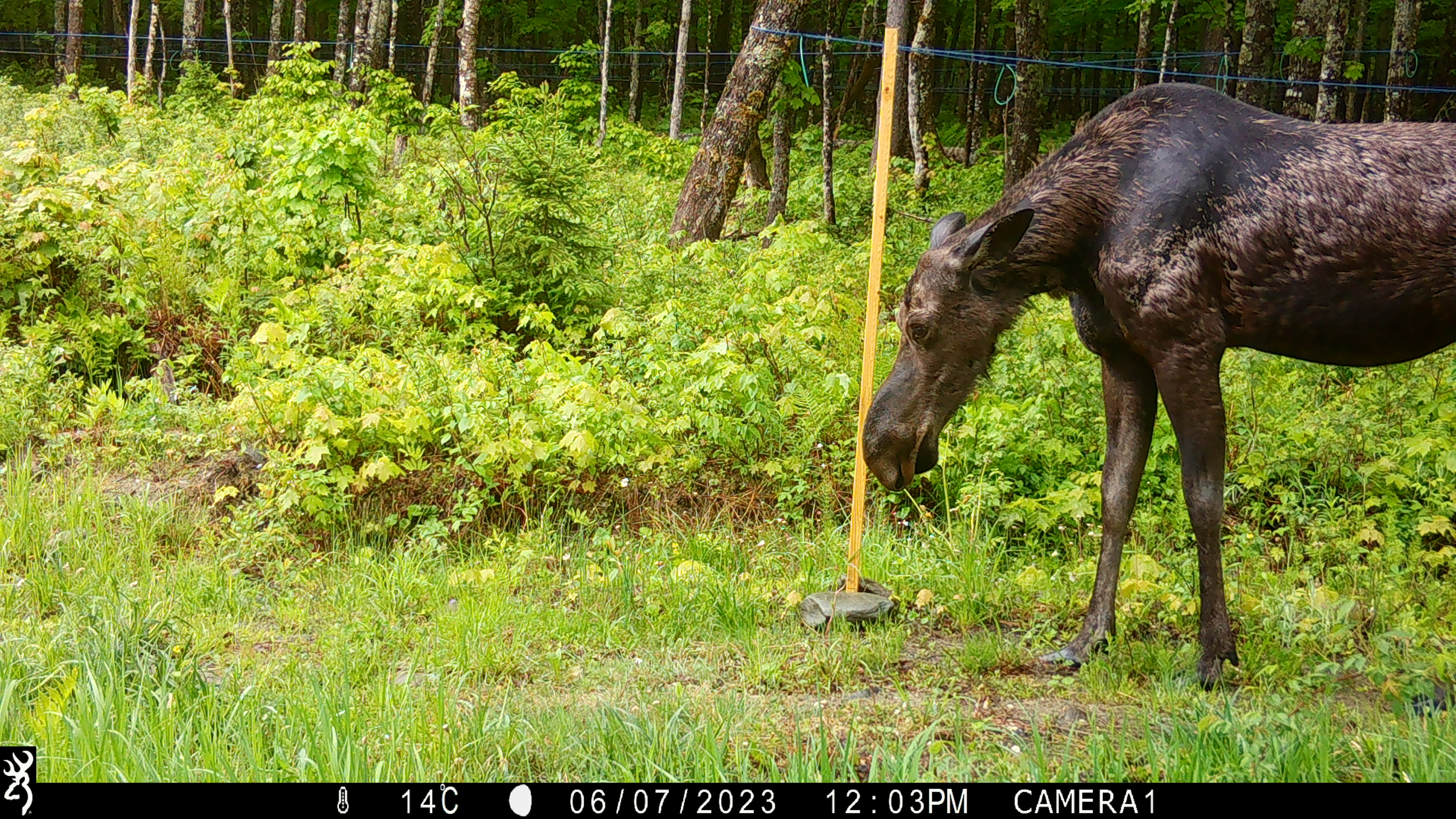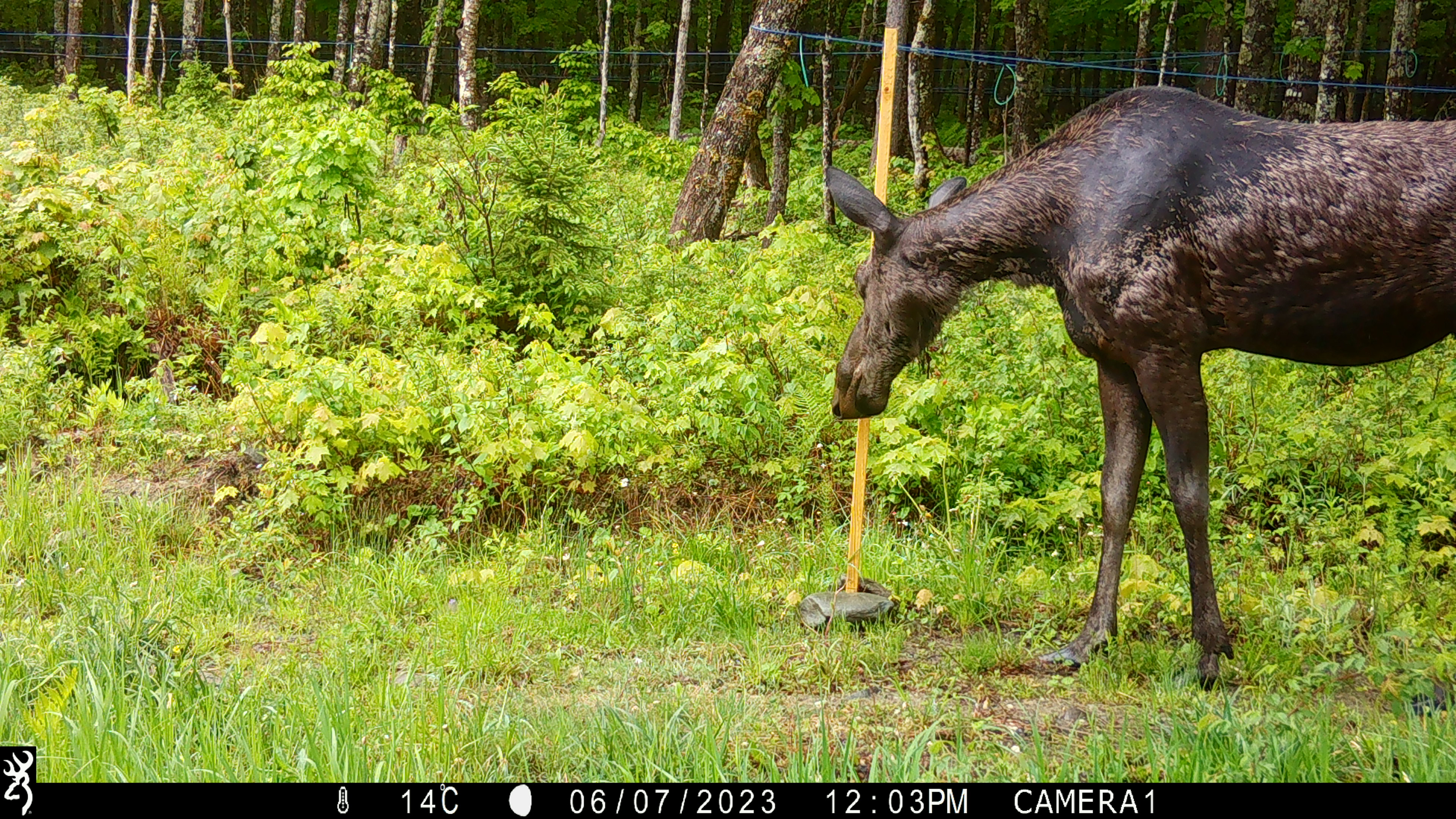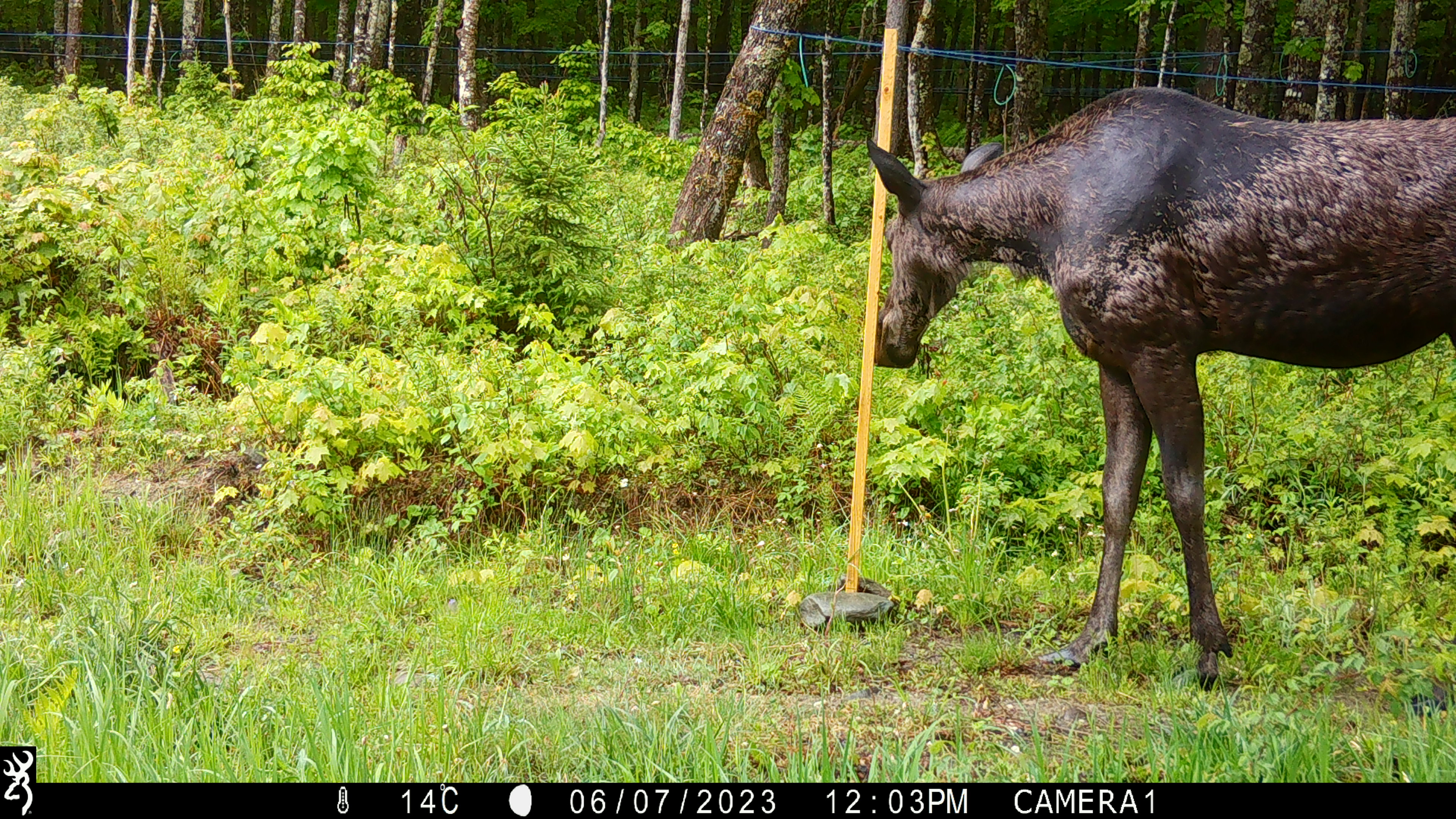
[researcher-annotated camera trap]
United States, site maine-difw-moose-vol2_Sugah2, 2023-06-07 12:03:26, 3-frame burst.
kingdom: Animalia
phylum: Chordata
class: Mammalia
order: Artiodactyla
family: Cervidae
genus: Alces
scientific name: Alces alces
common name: moose